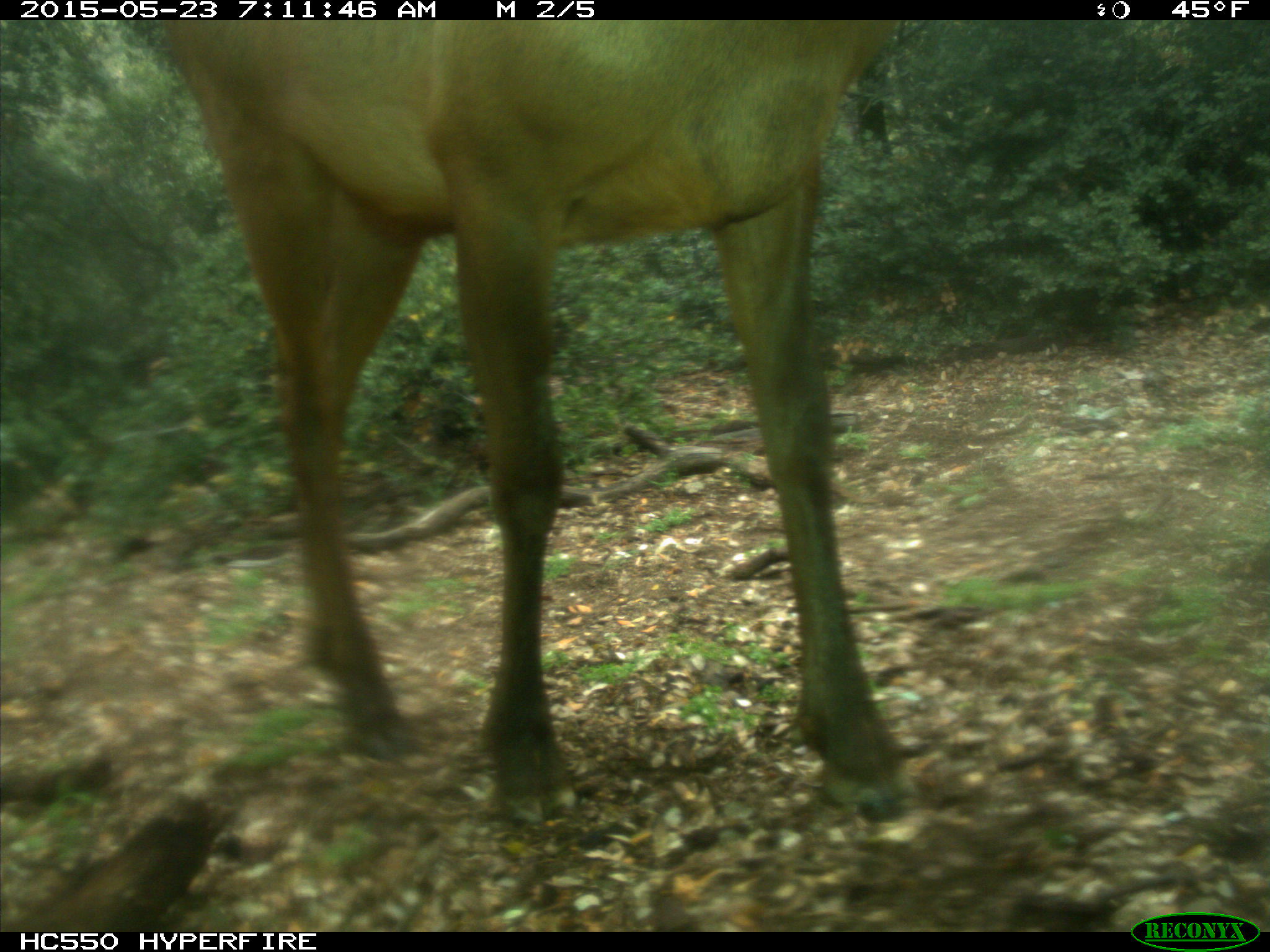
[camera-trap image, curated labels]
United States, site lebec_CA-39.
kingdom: Animalia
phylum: Chordata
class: Mammalia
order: Artiodactyla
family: Cervidae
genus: Cervus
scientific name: Cervus canadensis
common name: elk